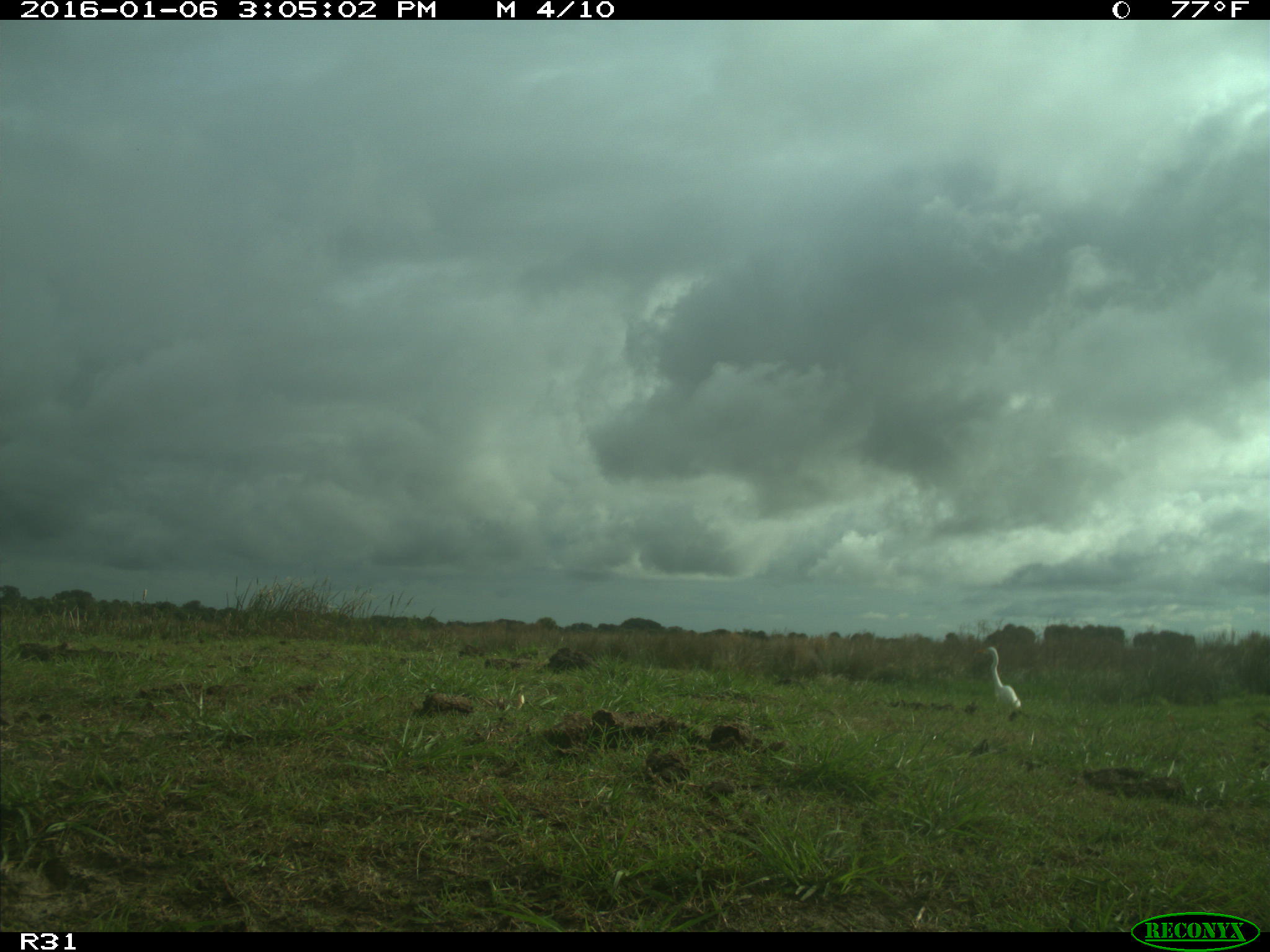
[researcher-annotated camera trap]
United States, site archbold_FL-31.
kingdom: Animalia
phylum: Chordata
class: Aves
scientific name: Aves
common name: birds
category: unidentified bird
Unidentified bird (birds) (Aves).